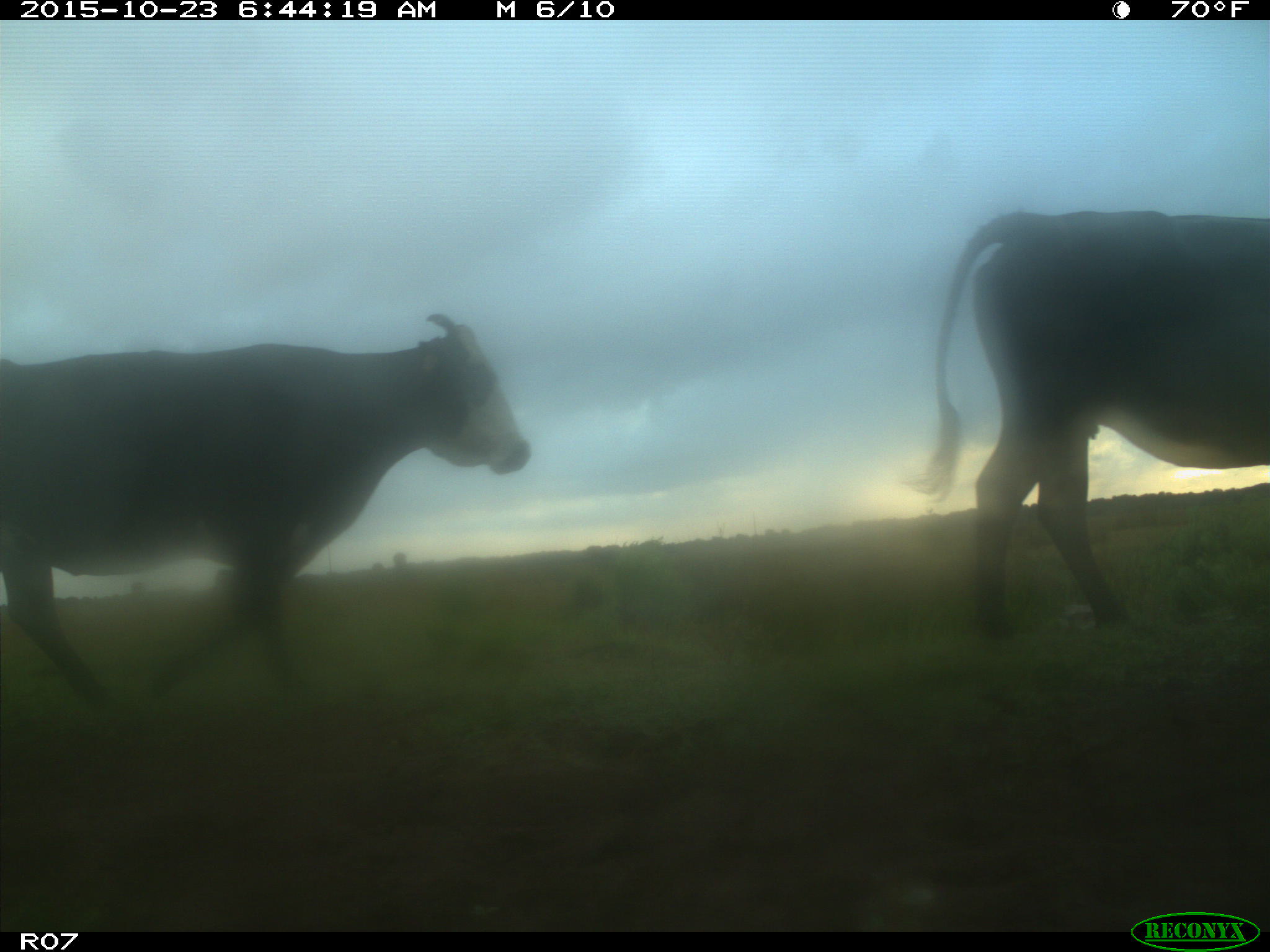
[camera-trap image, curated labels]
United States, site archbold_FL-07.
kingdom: Animalia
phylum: Chordata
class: Mammalia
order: Artiodactyla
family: Bovidae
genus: Bos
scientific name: Bos taurus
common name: domestic cow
Bos taurus (domestic cow).